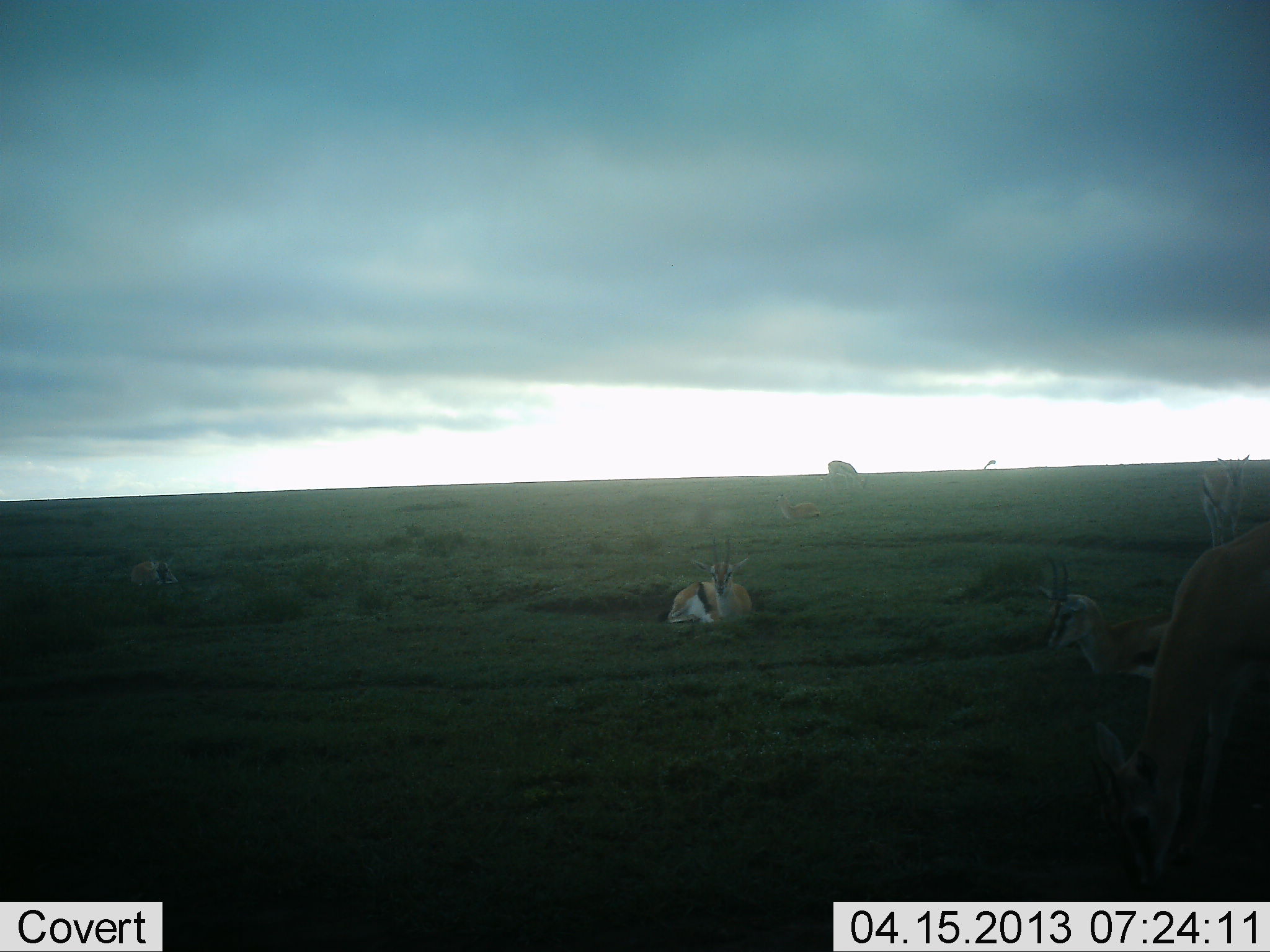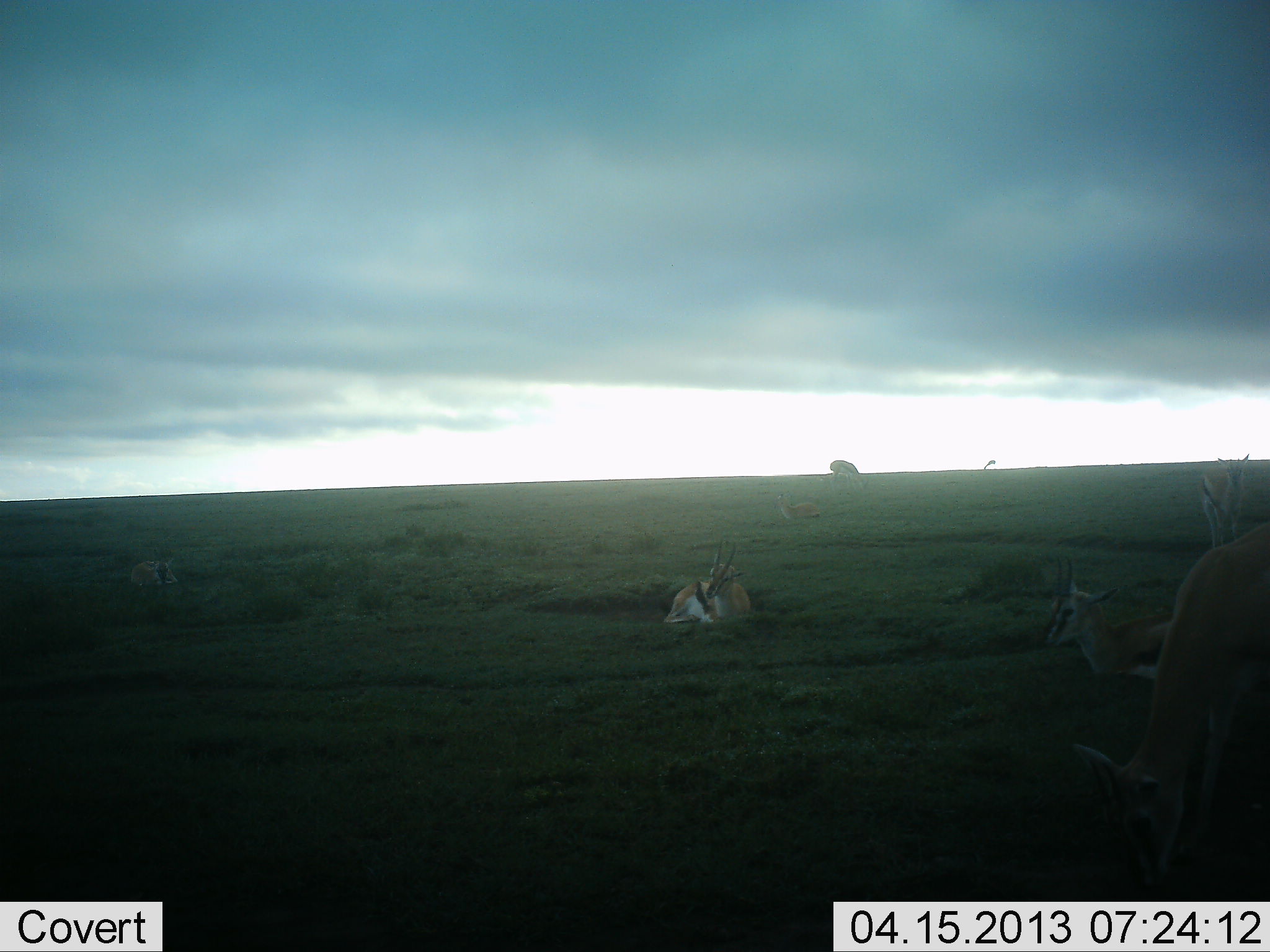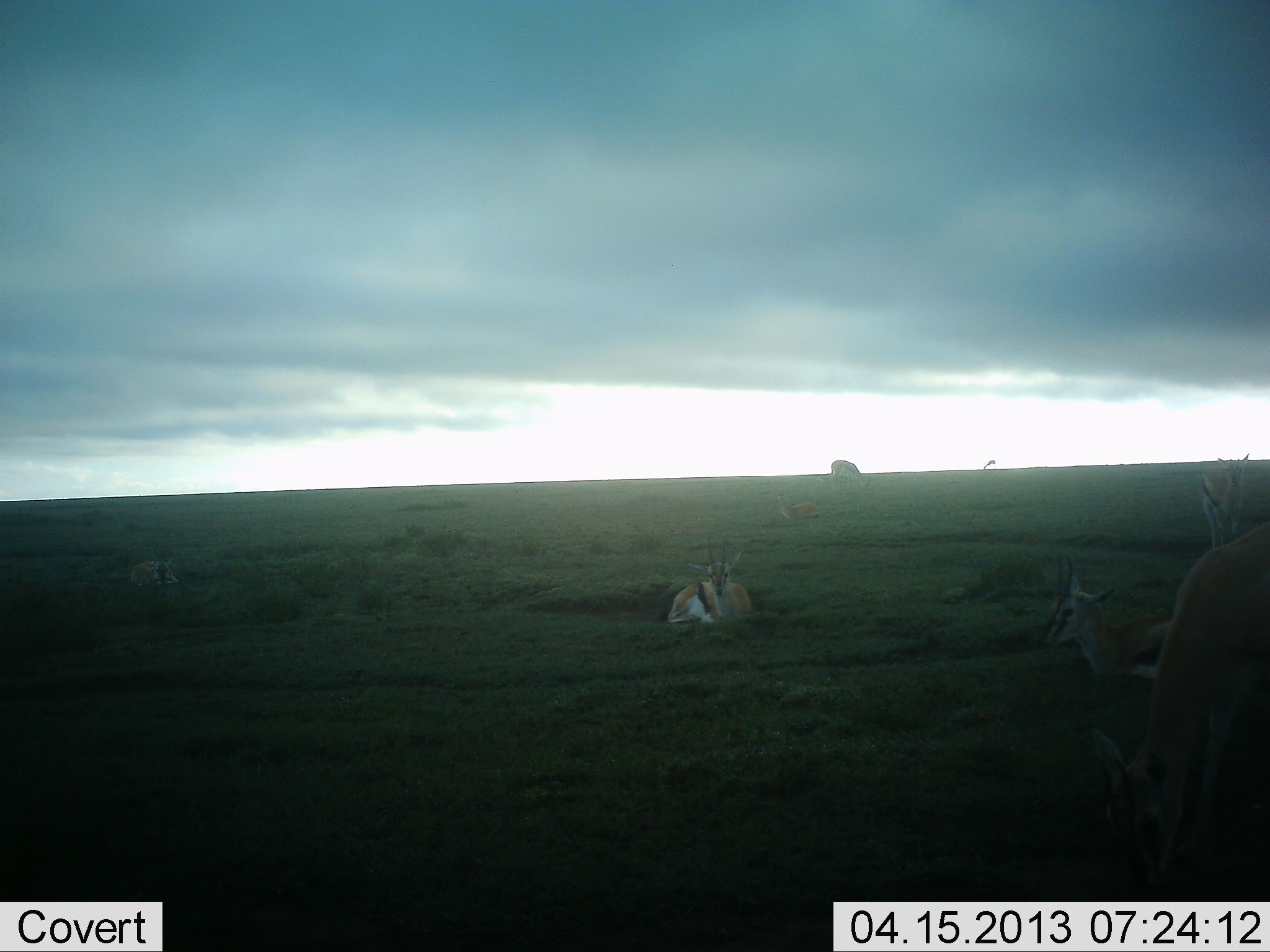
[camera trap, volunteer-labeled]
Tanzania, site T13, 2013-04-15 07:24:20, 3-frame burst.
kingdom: Animalia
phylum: Chordata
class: Mammalia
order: Artiodactyla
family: Bovidae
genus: Eudorcas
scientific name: Eudorcas thomsonii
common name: thomson's gazelle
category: gazellethomsons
Gazellethomsons (thomson's gazelle) (Eudorcas thomsonii), count 6. Behavior (volunteer vote fractions): standing 59%, resting 100%, moving 5%, interacting 0%. Young present (vote fraction): 0%. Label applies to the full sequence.